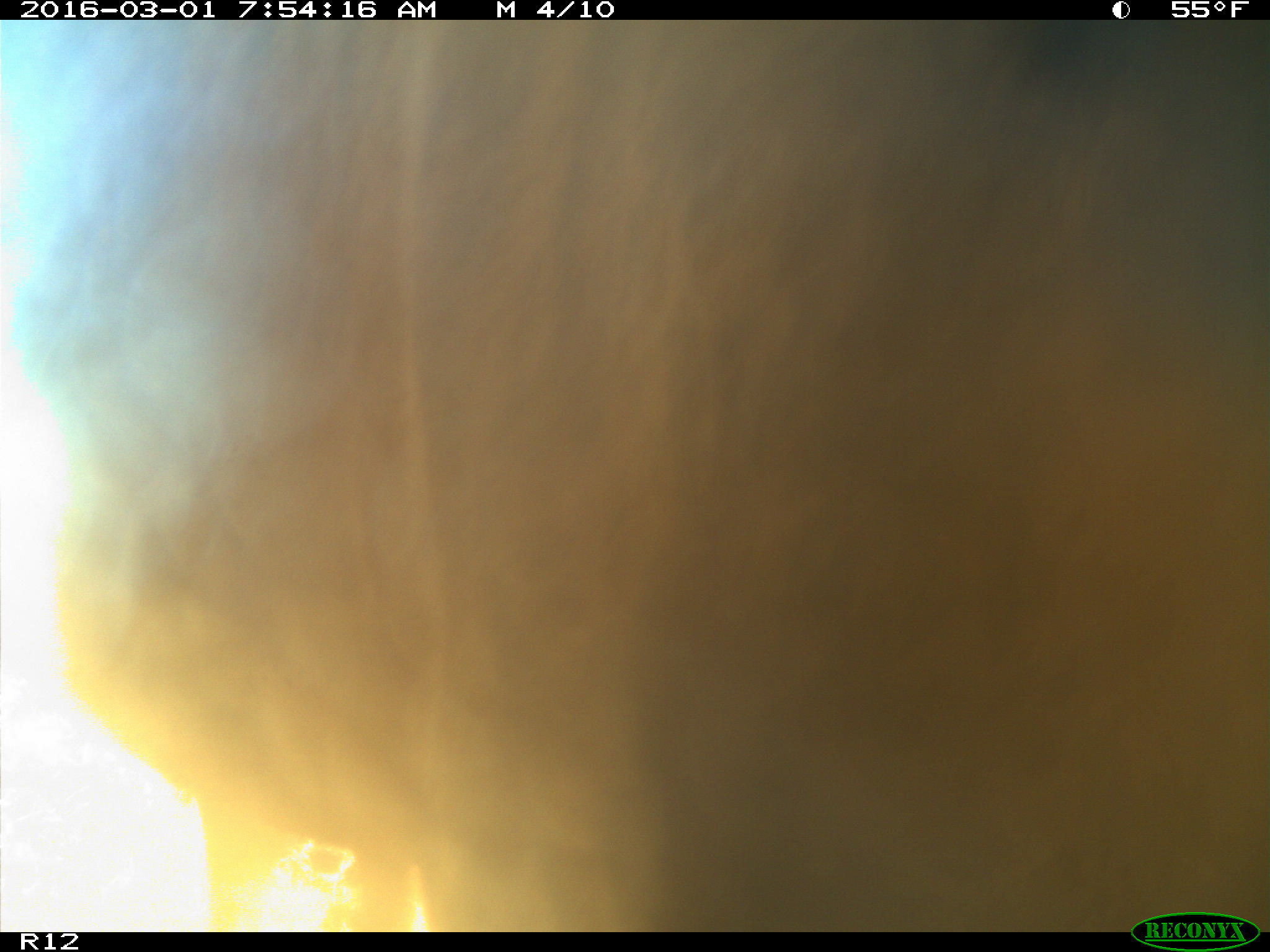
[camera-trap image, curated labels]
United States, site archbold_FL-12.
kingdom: Animalia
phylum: Chordata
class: Mammalia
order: Artiodactyla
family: Bovidae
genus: Bos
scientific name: Bos taurus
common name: domestic cow